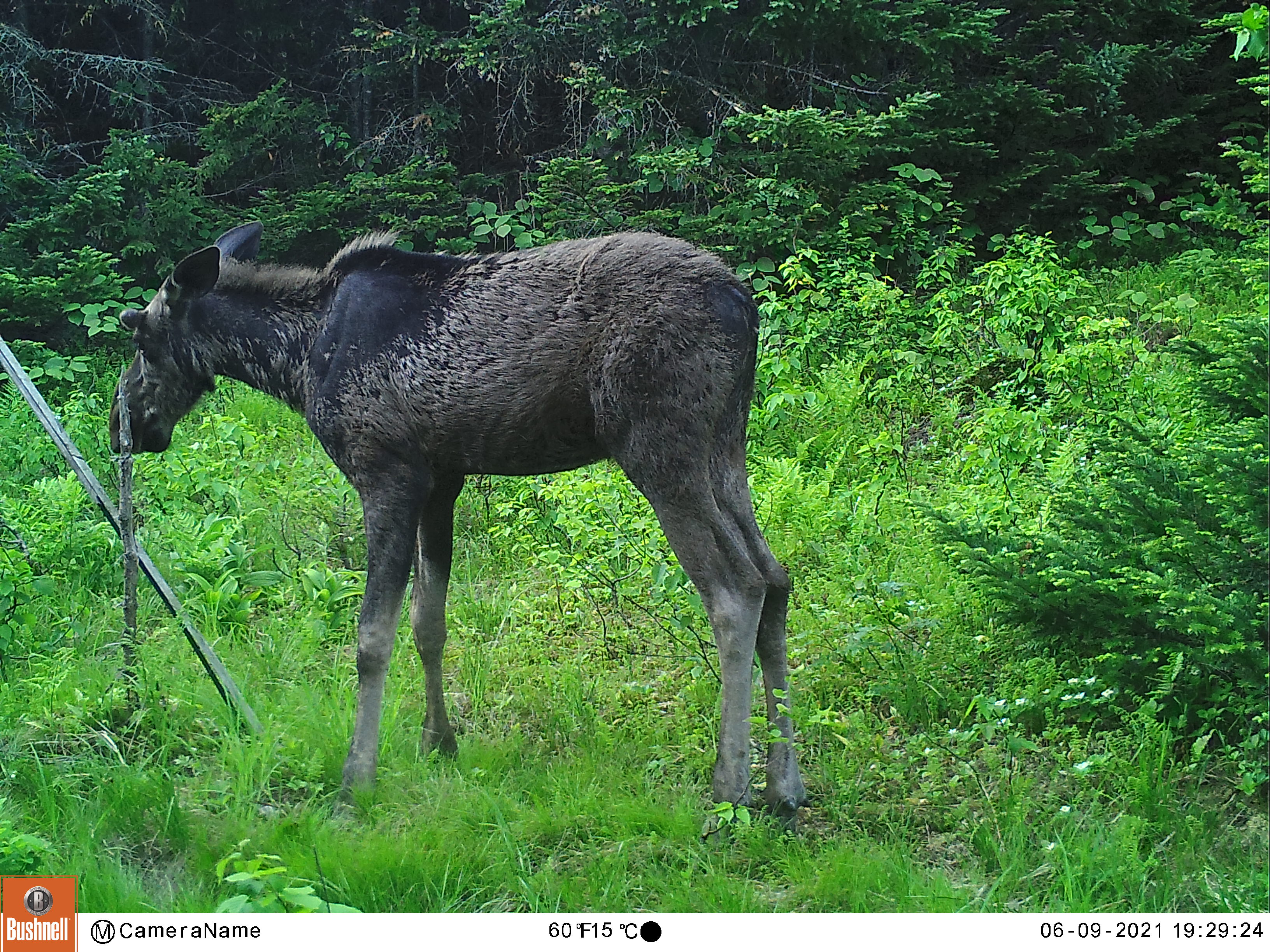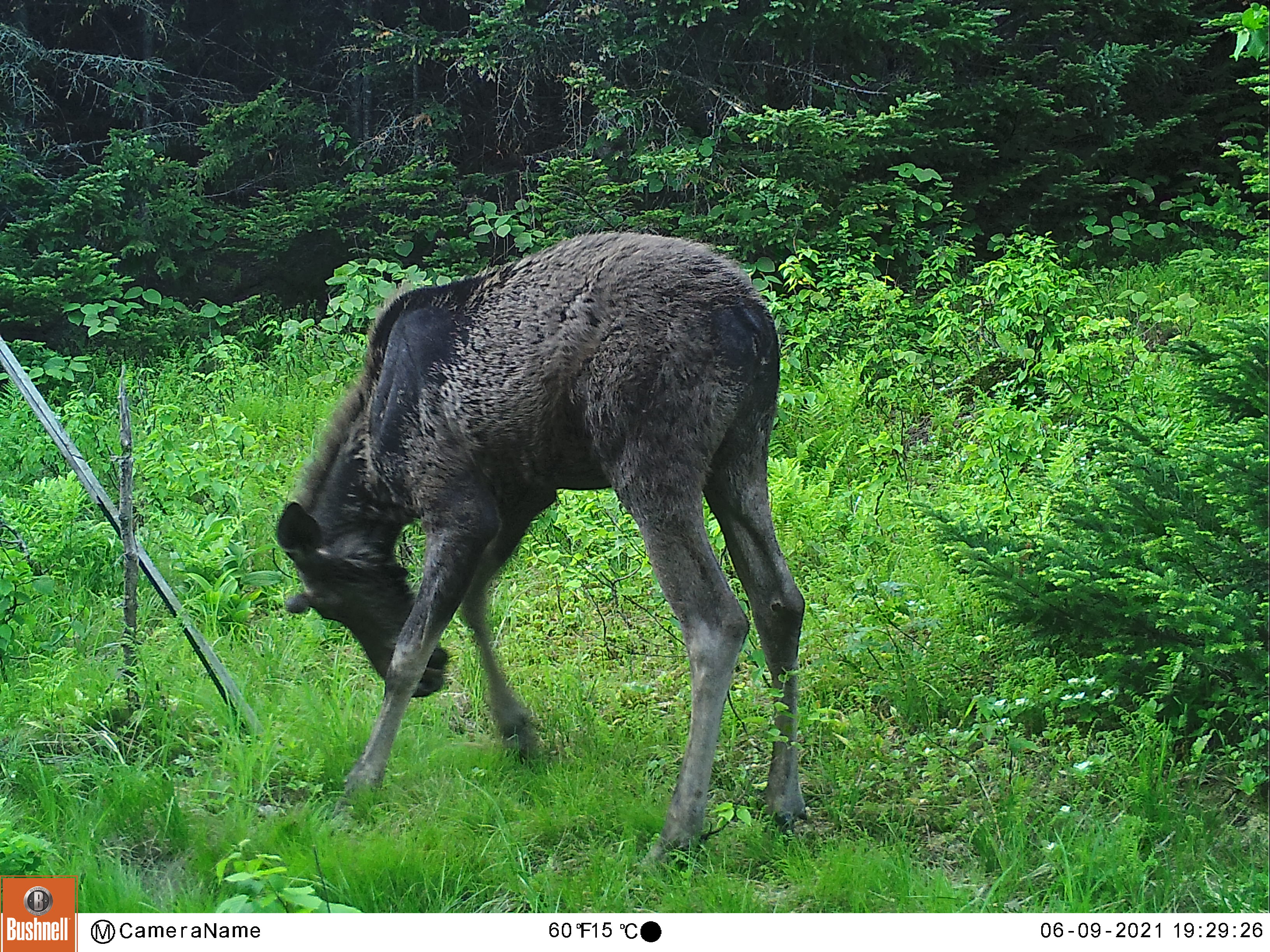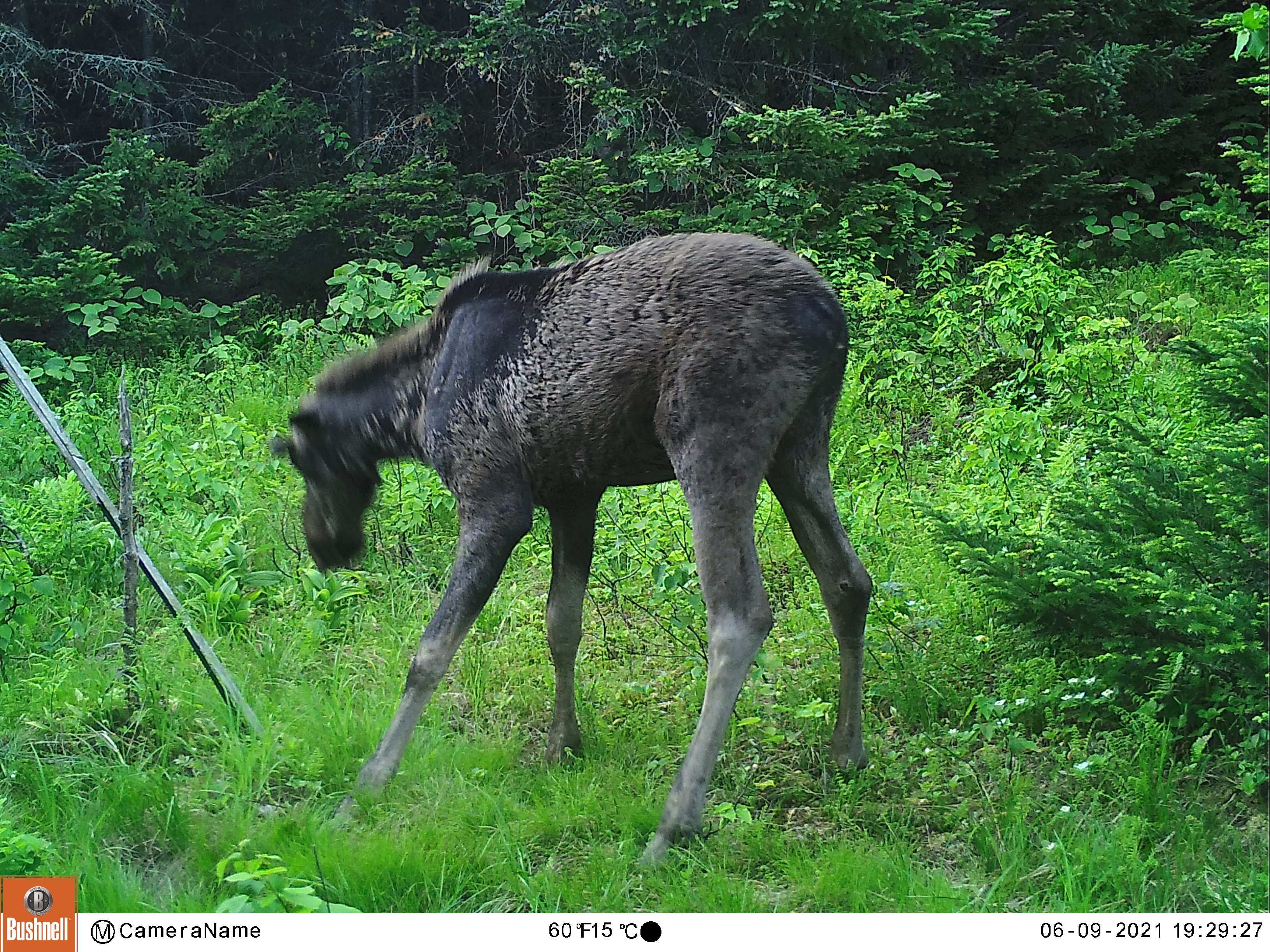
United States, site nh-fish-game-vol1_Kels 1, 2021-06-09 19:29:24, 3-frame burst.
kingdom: Animalia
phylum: Chordata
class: Mammalia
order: Artiodactyla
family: Cervidae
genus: Alces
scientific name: Alces alces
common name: moose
Moose (Alces alces).